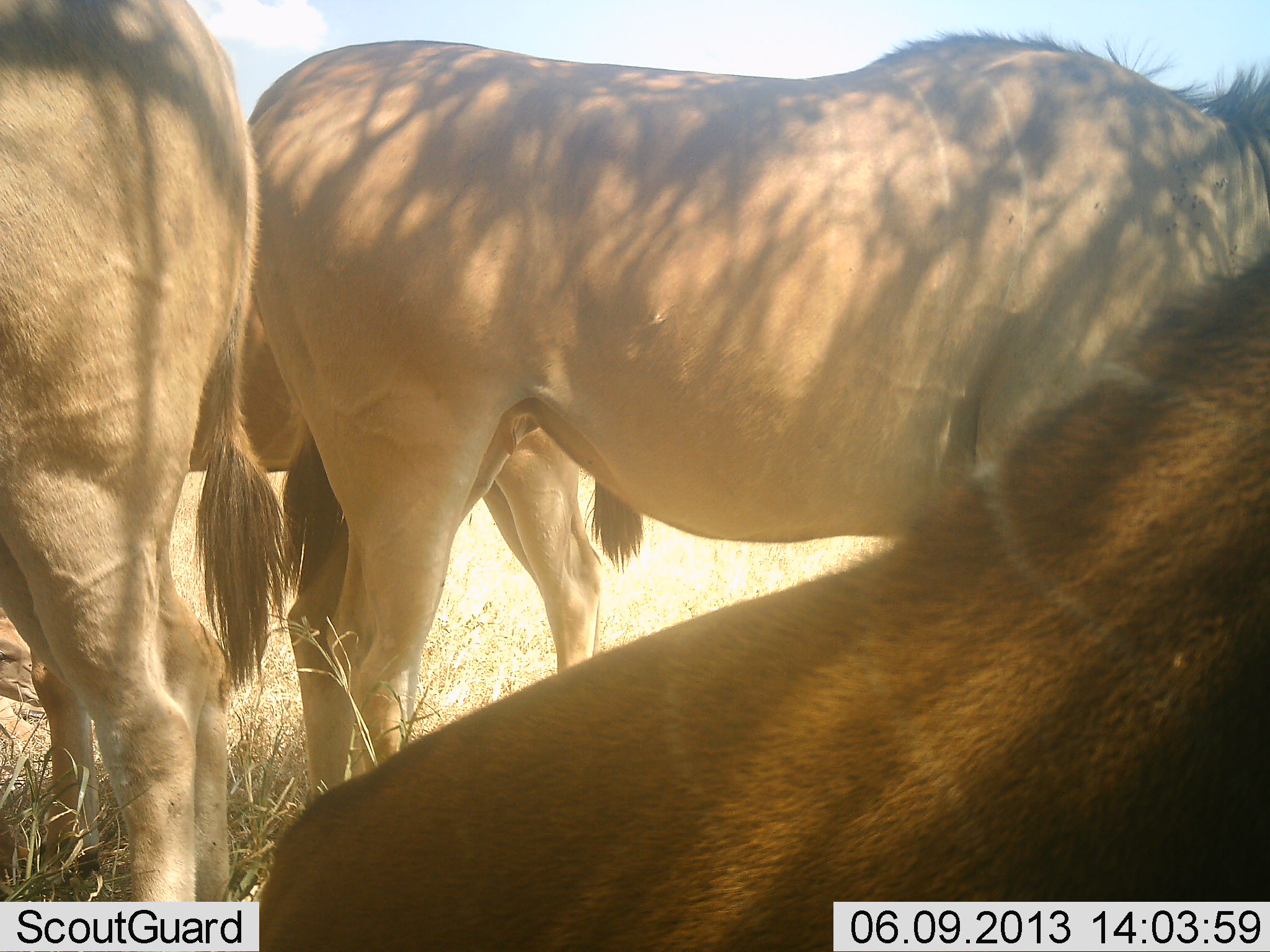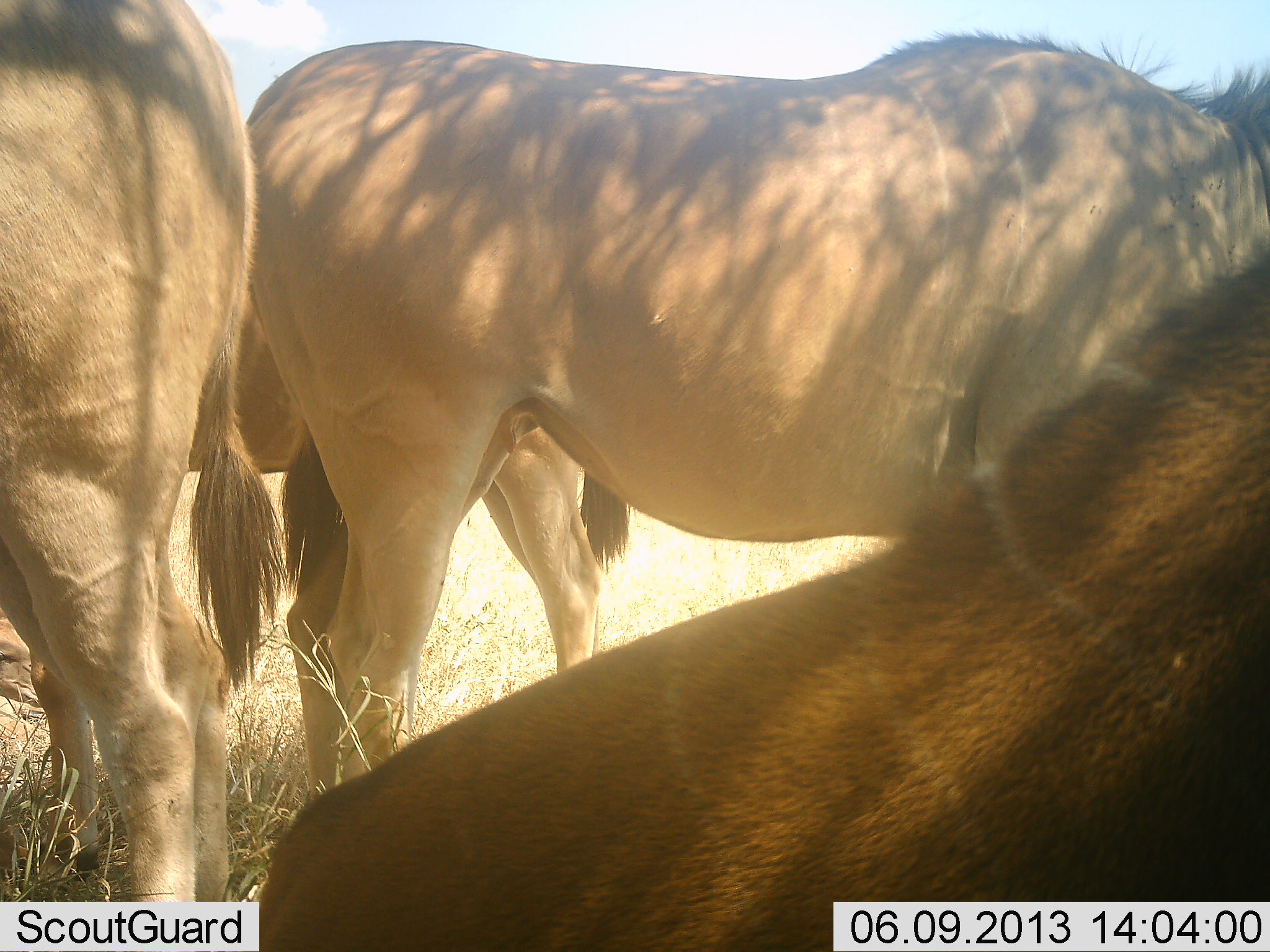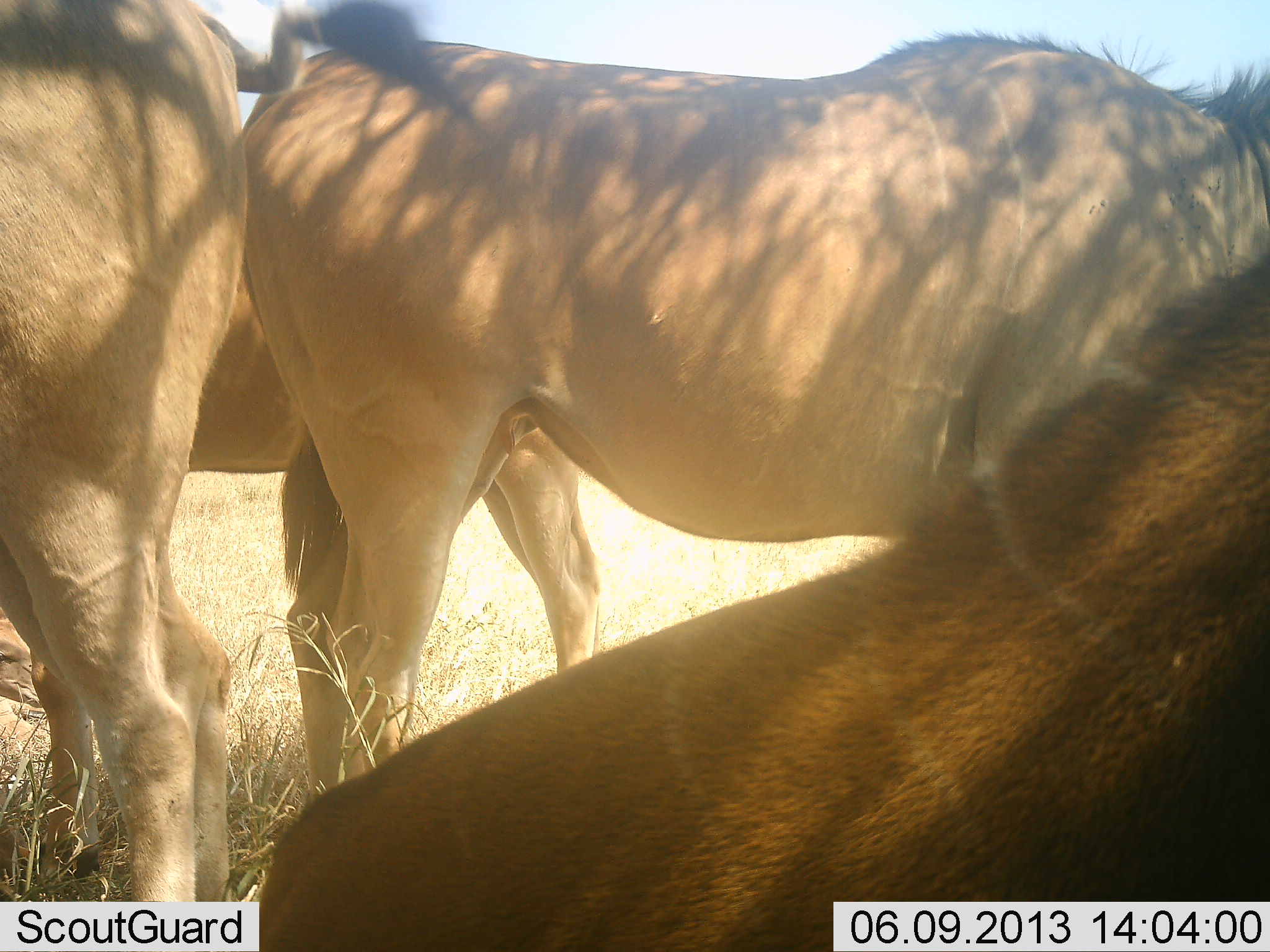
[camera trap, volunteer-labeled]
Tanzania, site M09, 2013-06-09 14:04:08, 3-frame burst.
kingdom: Animalia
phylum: Chordata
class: Mammalia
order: Artiodactyla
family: Bovidae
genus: Tragelaphus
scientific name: Tragelaphus oryx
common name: eland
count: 4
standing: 100%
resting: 44%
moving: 0%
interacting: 0%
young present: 0%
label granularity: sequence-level